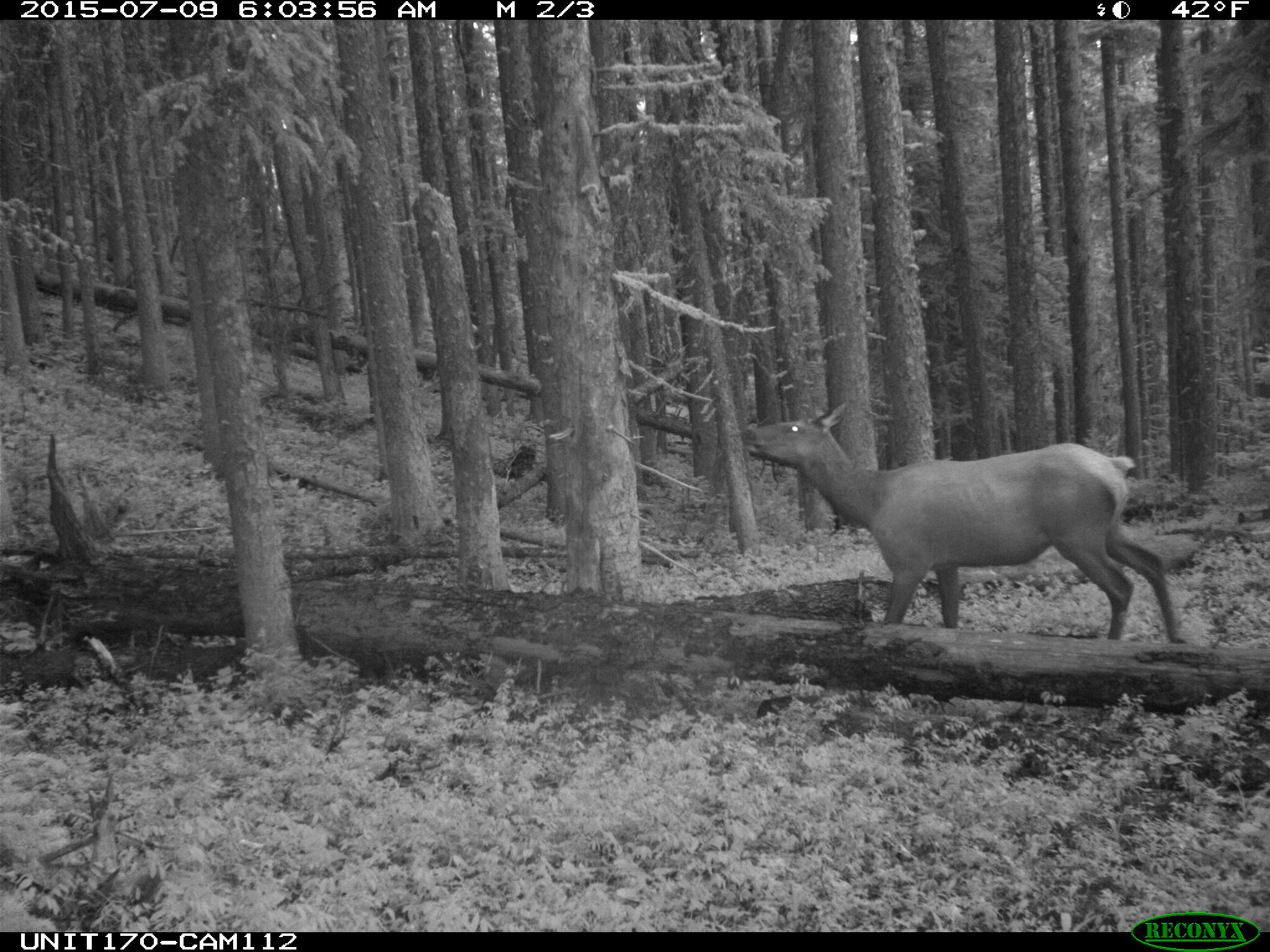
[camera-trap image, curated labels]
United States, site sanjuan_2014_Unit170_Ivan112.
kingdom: Animalia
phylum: Chordata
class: Mammalia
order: Artiodactyla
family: Cervidae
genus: Cervus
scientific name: Cervus elaphus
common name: red deer